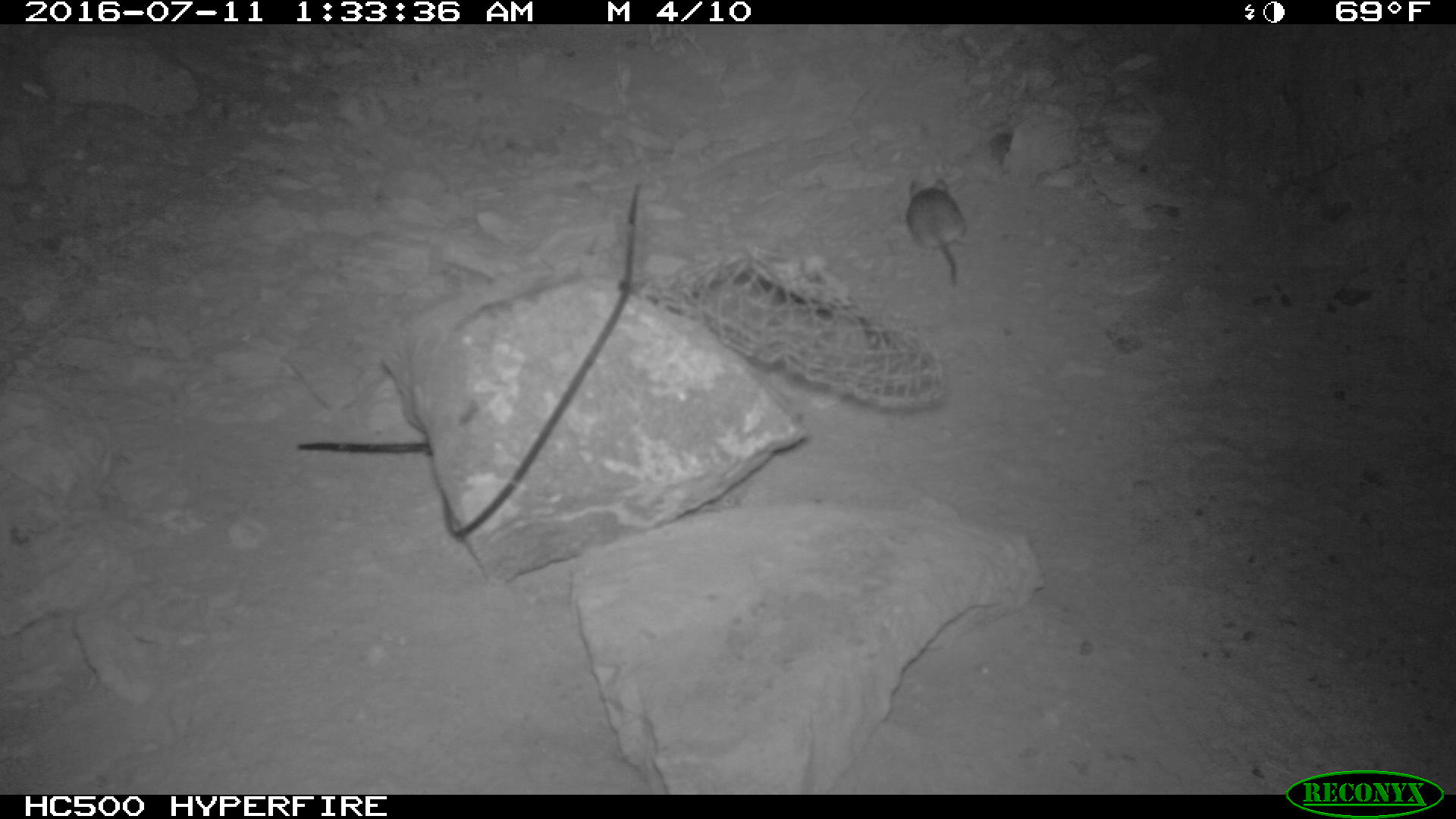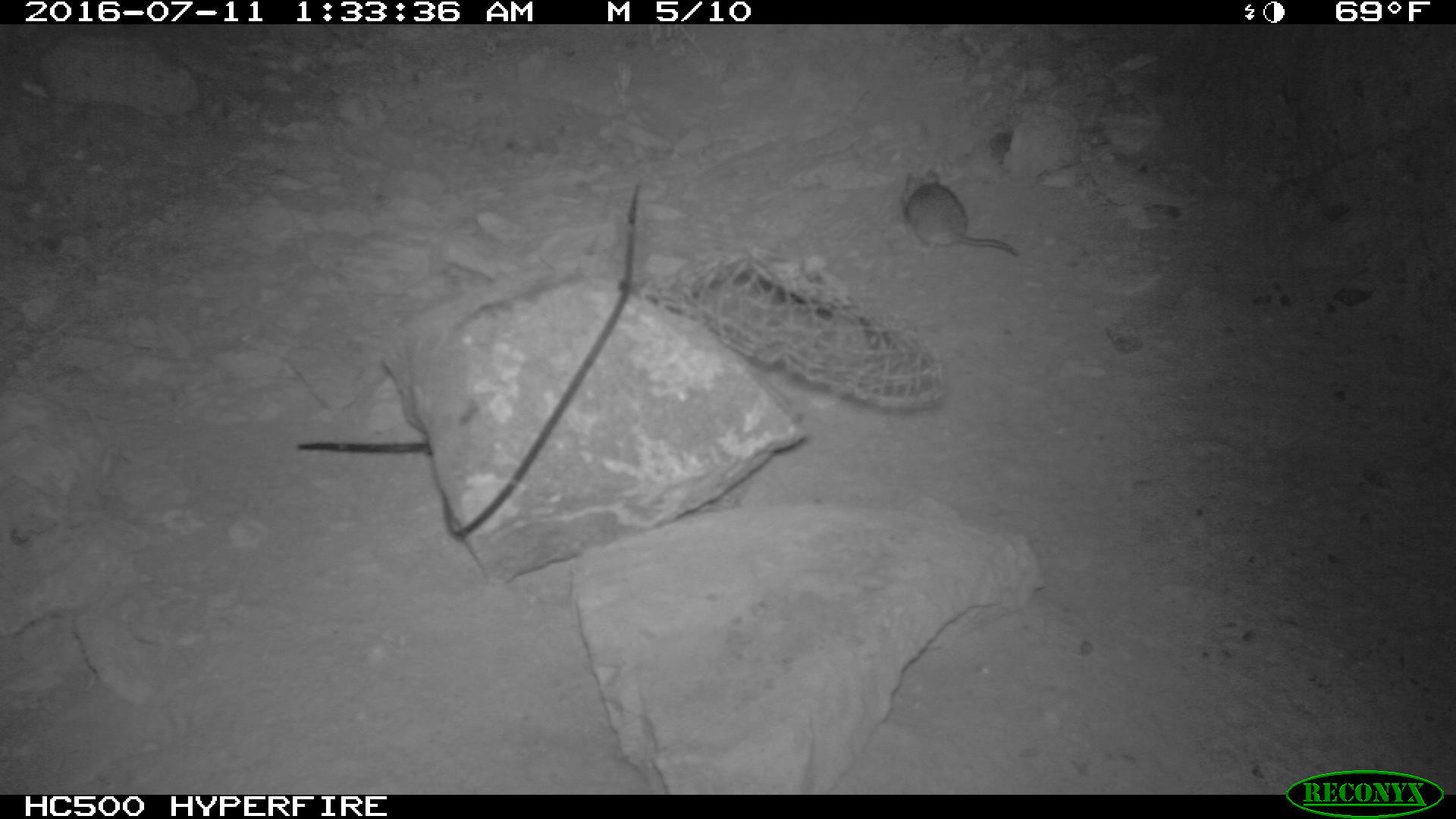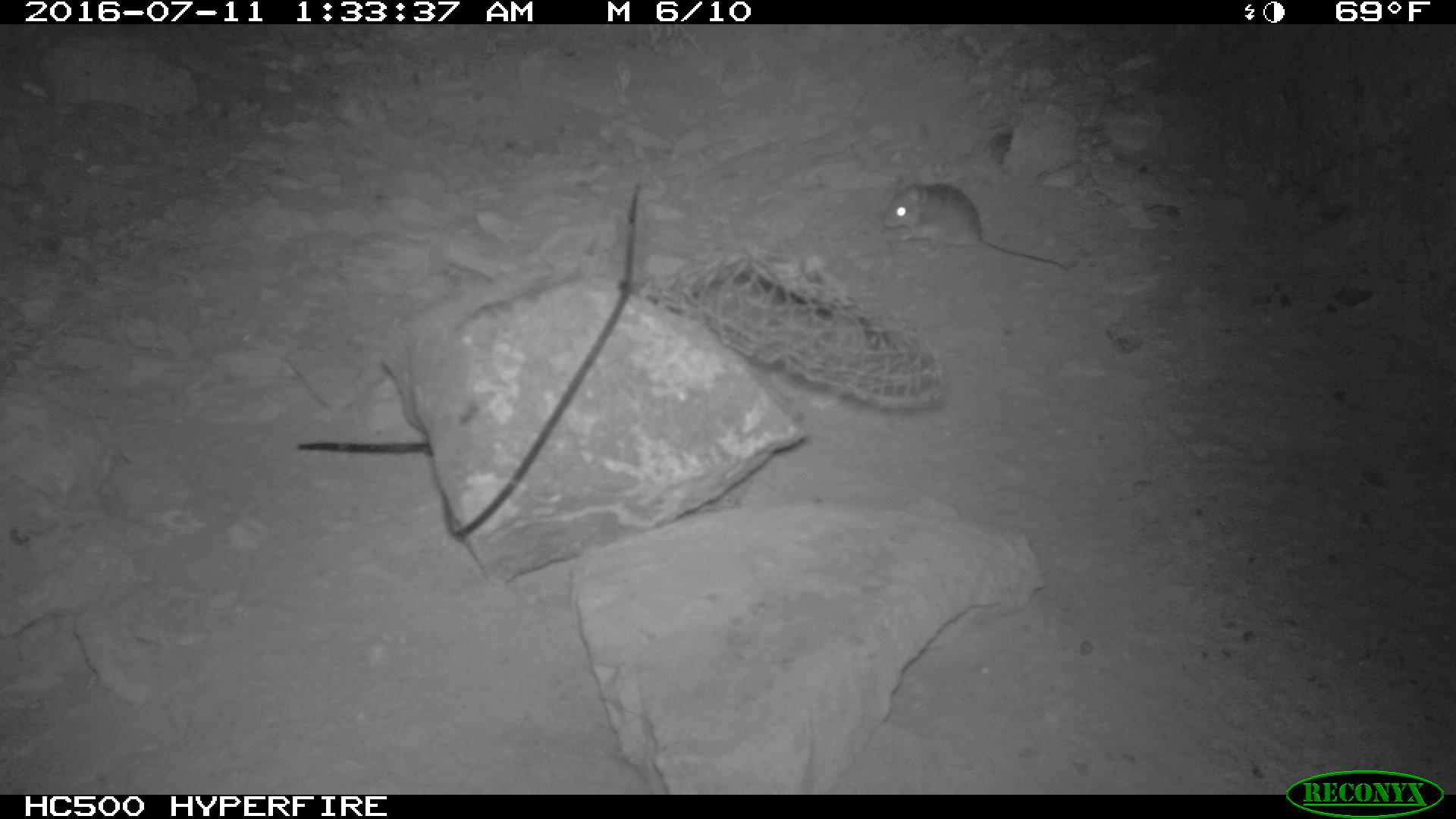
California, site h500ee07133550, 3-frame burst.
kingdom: Animalia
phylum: Chordata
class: Mammalia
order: Rodentia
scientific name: Rodentia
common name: rodent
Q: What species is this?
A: Rodent (Rodentia).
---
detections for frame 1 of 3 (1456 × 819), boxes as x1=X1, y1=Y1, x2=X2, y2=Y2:
rodent: x1=907, y1=179, x2=971, y2=287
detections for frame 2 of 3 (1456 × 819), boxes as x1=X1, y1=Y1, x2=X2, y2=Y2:
rodent: x1=899, y1=166, x2=1019, y2=255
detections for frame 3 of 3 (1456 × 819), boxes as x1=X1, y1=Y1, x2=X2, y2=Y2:
rodent: x1=878, y1=173, x2=1072, y2=271